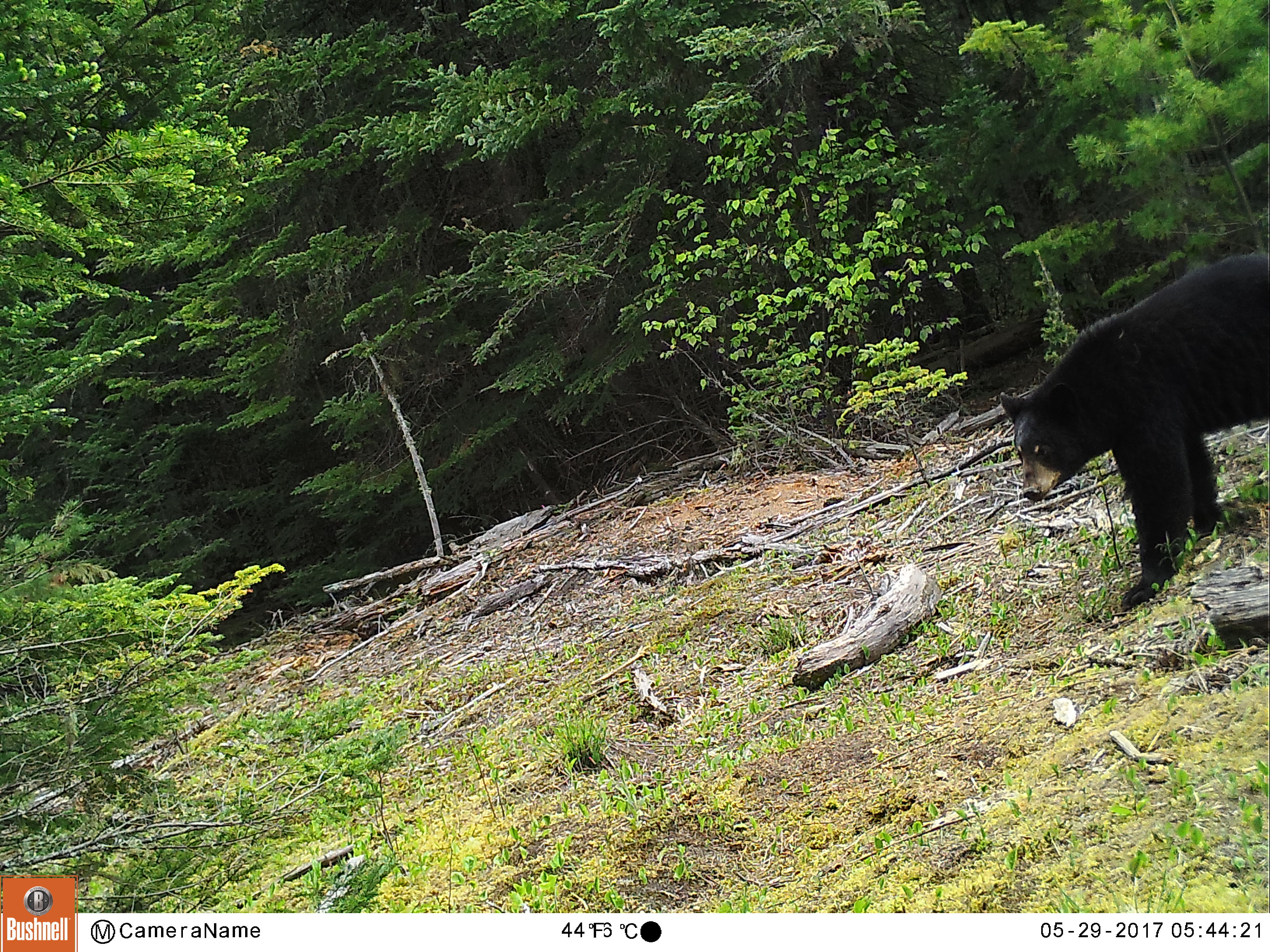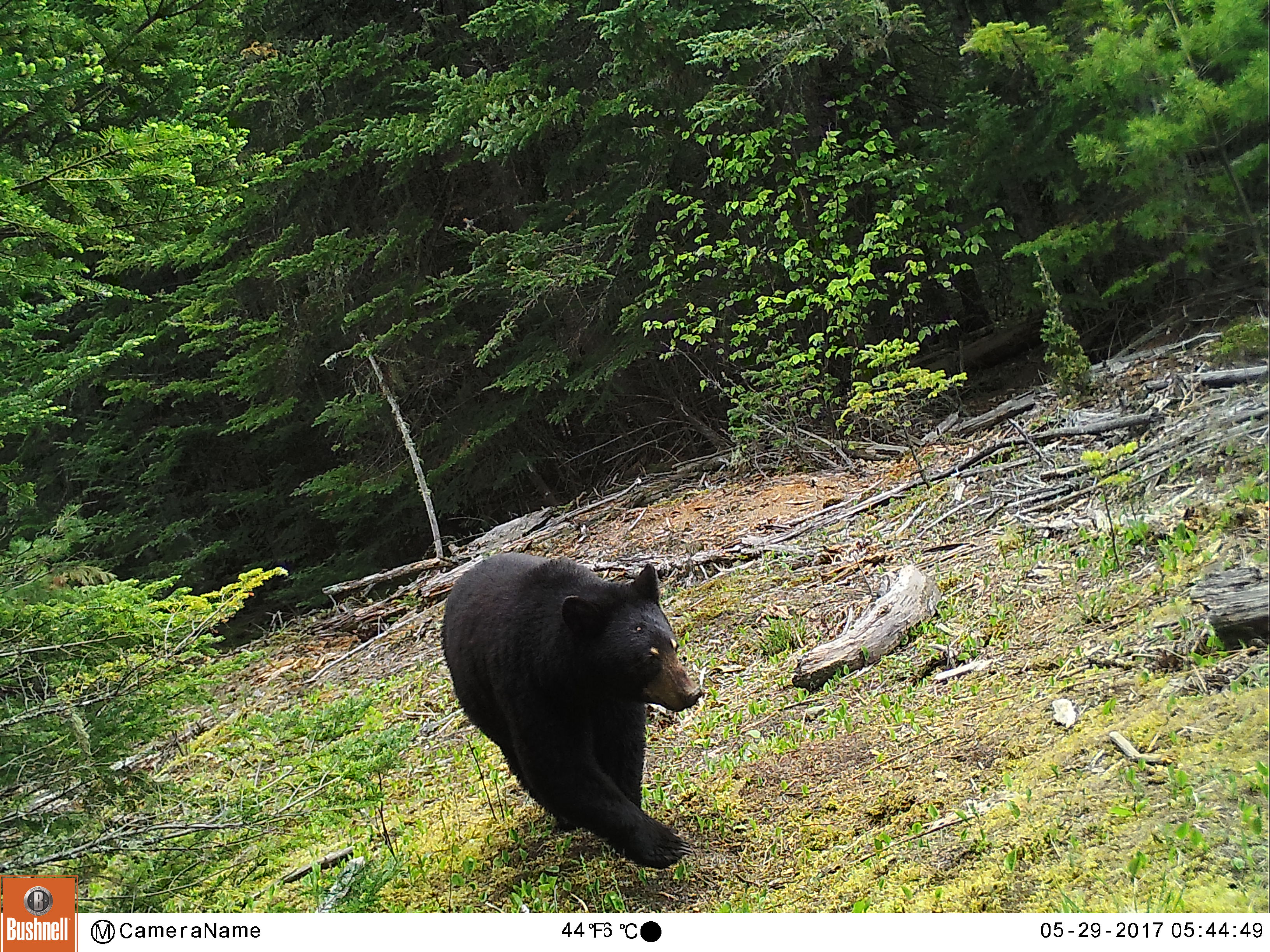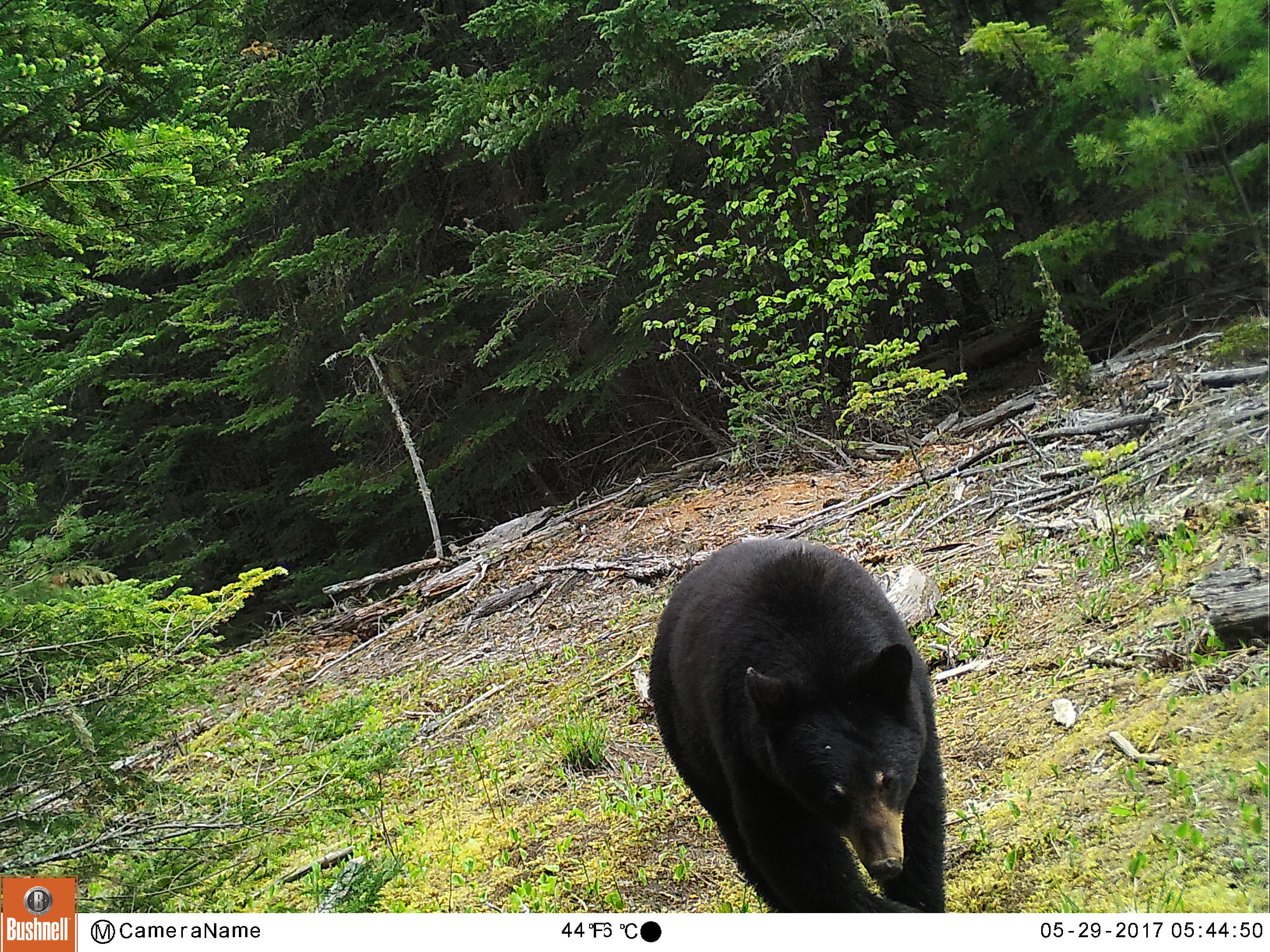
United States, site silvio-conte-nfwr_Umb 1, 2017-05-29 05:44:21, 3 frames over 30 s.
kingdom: Animalia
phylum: Chordata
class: Mammalia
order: Carnivora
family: Ursidae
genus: Ursus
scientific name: Ursus americanus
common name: black bear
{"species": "black bear (Ursus americanus)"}